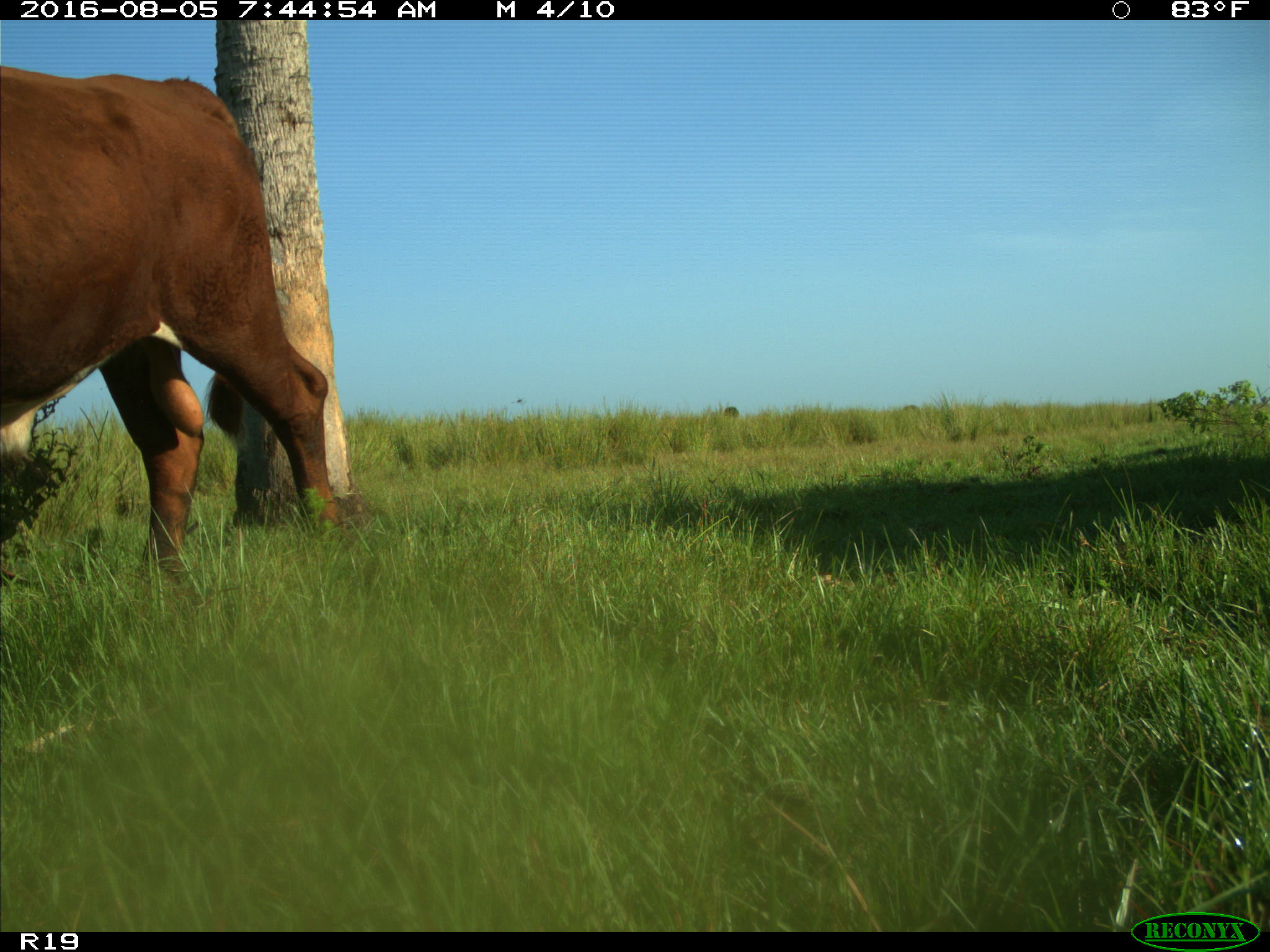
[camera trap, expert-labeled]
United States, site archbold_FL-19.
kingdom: Animalia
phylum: Chordata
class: Mammalia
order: Artiodactyla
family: Bovidae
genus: Bos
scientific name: Bos taurus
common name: domestic cow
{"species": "Bos taurus (domestic cow)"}